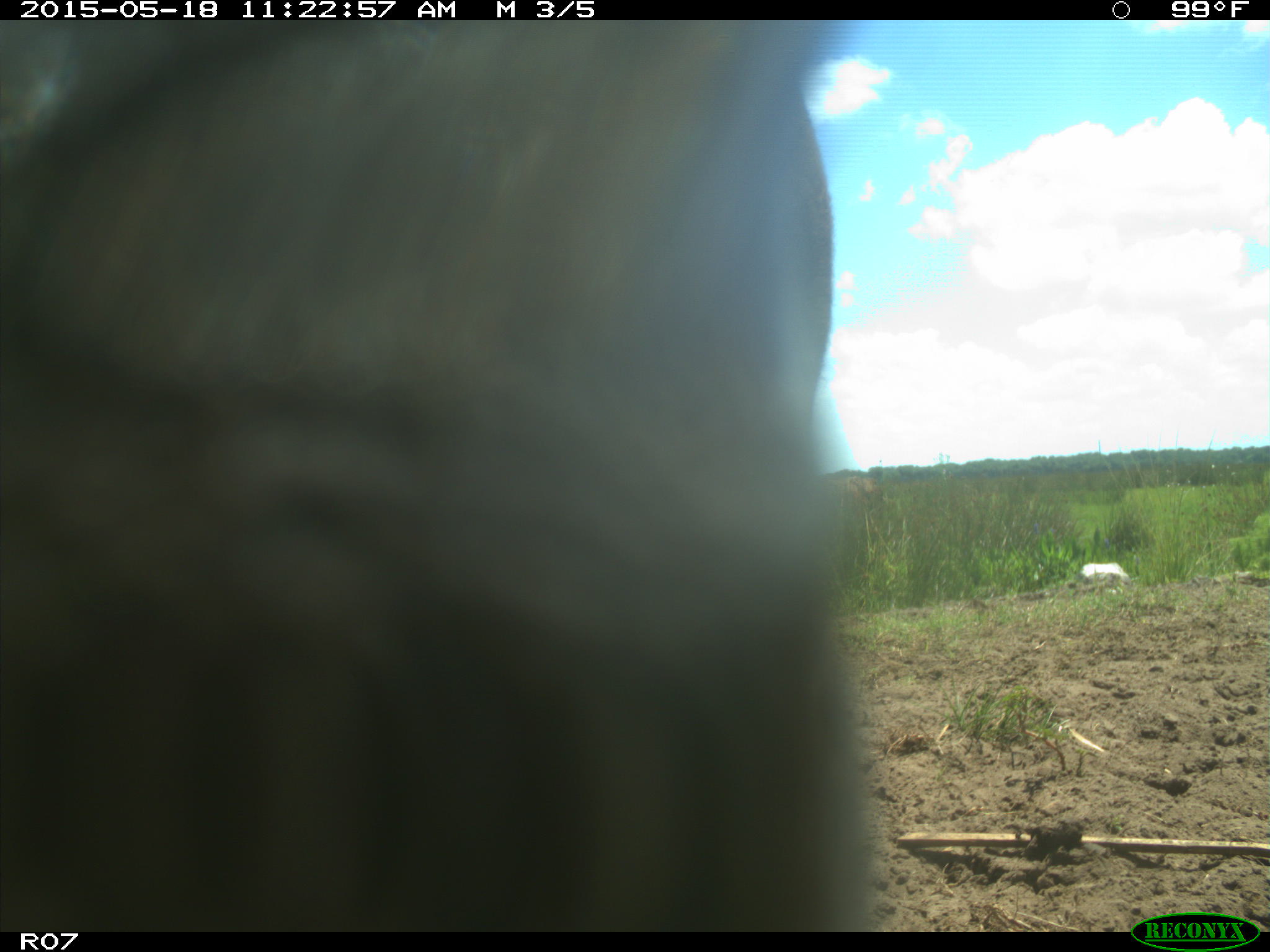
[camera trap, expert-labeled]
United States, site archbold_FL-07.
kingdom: Animalia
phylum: Chordata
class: Mammalia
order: Artiodactyla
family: Bovidae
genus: Bos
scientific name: Bos taurus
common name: domestic cow